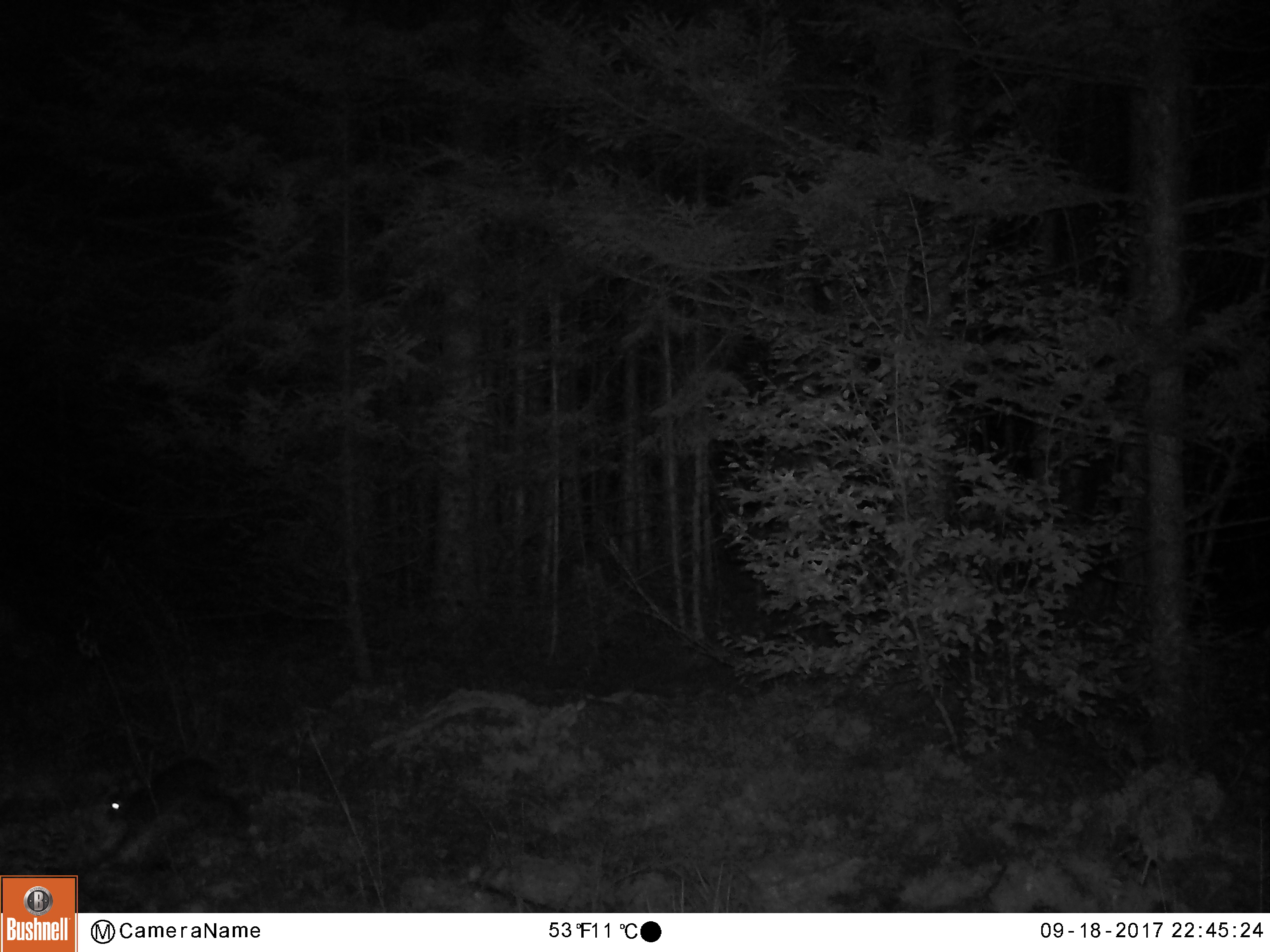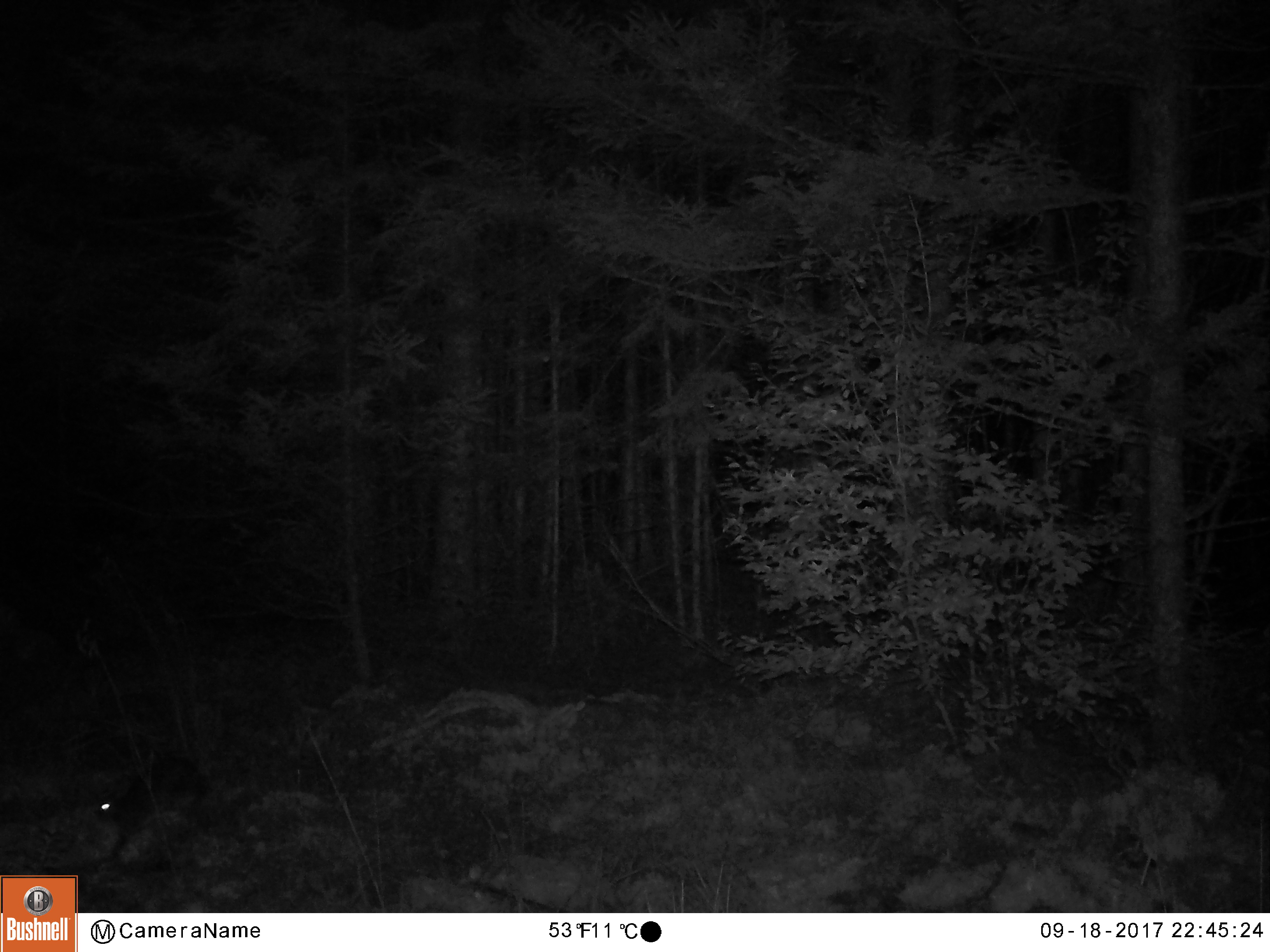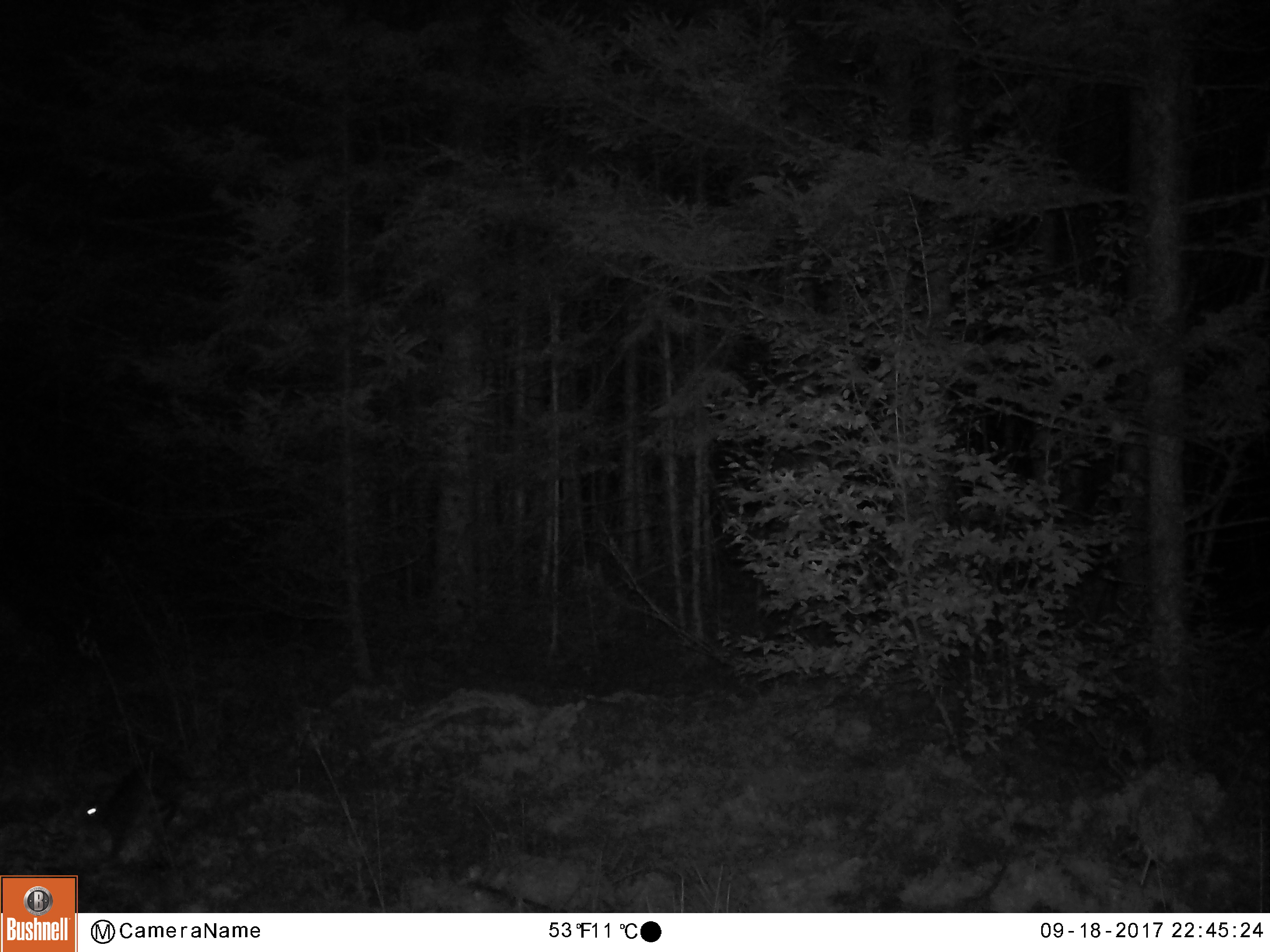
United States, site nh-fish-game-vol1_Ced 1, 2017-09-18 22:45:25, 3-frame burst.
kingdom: Animalia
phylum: Chordata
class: Mammalia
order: Lagomorpha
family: Leporidae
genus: Lepus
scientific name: Lepus americanus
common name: snowshoe hare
Snowshoe hare (Lepus americanus).